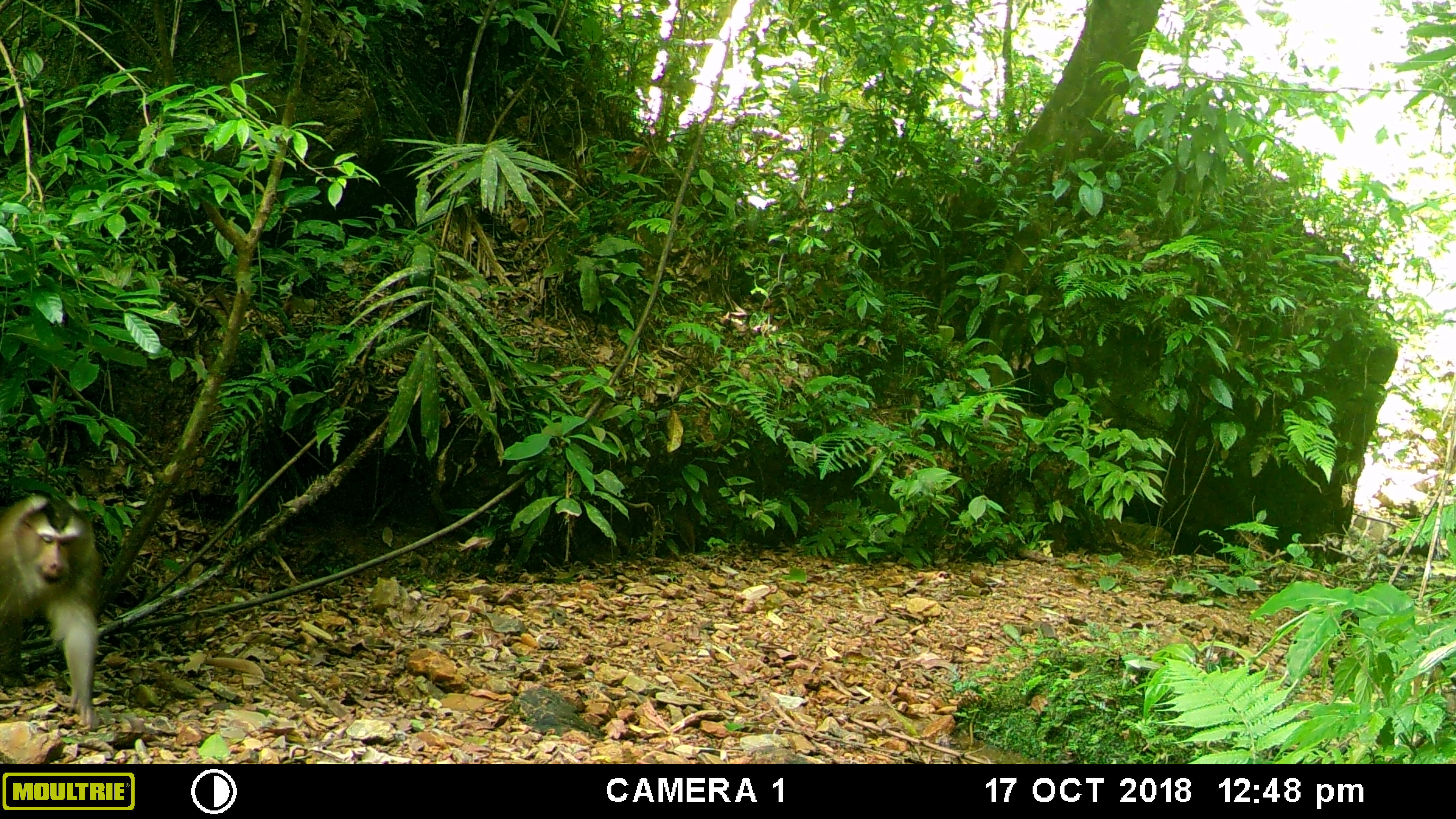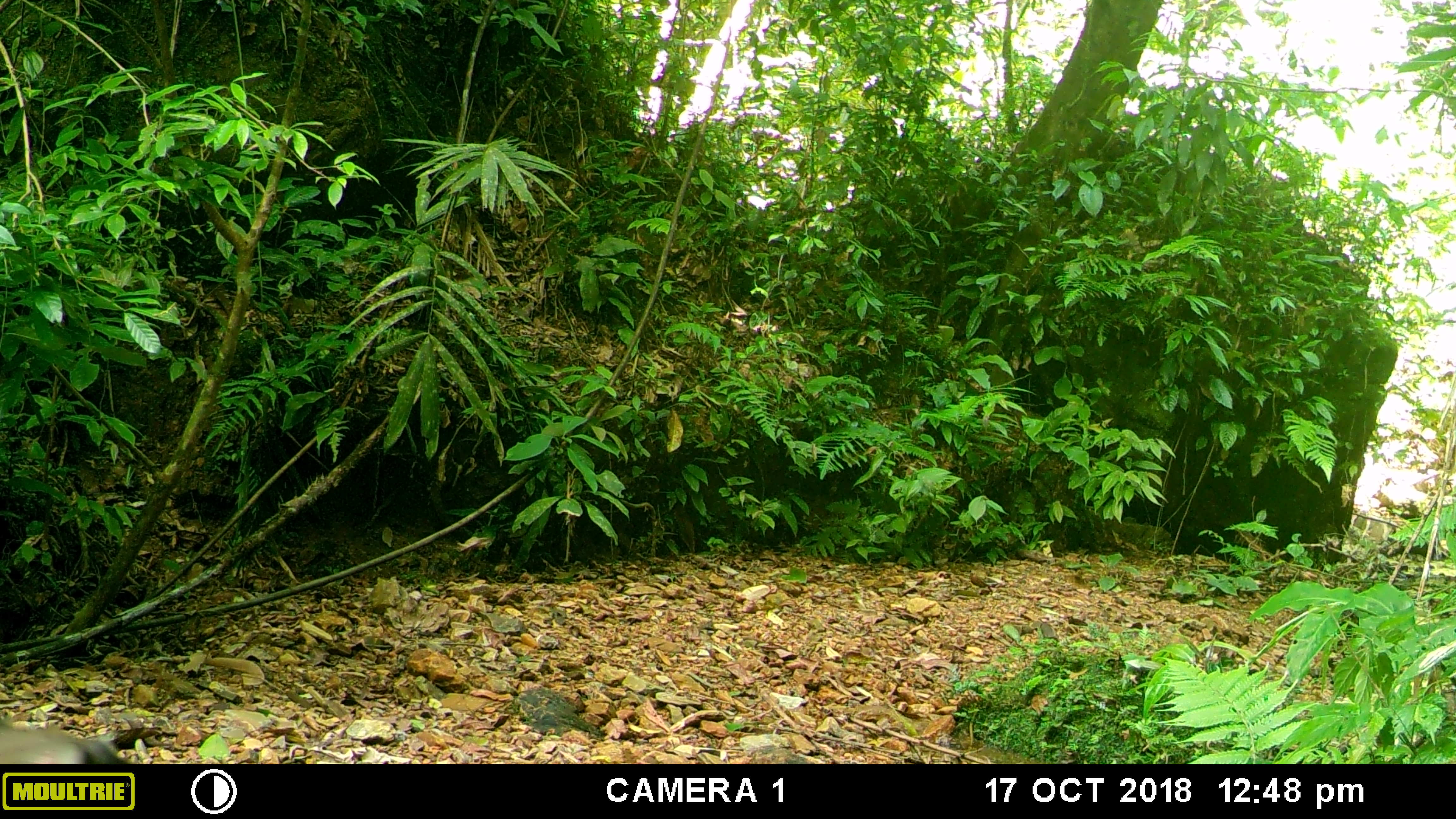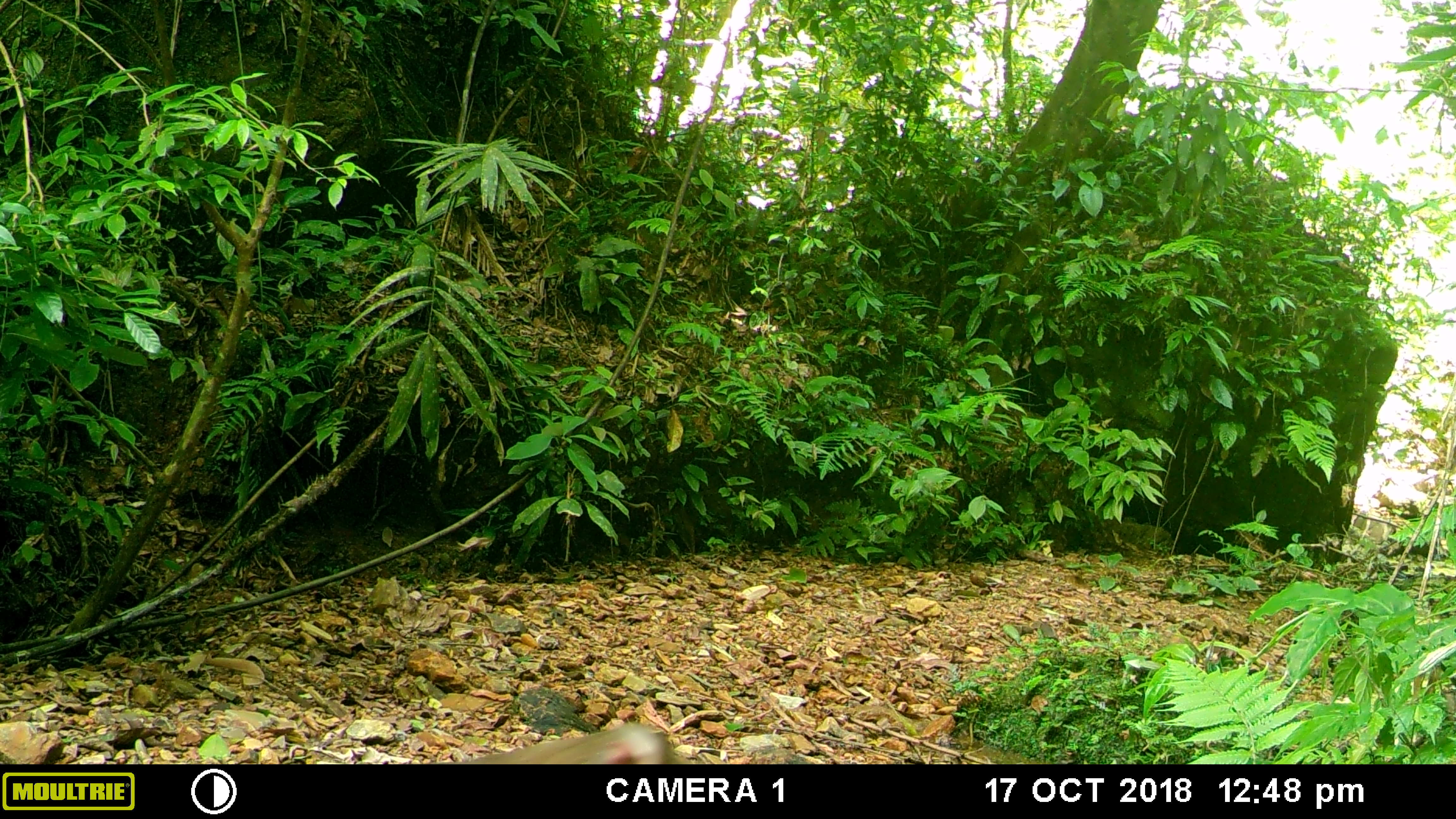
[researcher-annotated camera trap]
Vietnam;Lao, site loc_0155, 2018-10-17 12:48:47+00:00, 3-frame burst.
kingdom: Animalia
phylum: Chordata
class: Mammalia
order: Primates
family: Cercopithecidae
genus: Macaca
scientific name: Macaca nemestrina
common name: pig-tailed macaque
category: pig tailed macaque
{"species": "pig tailed macaque (pig-tailed macaque) (Macaca nemestrina)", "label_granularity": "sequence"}